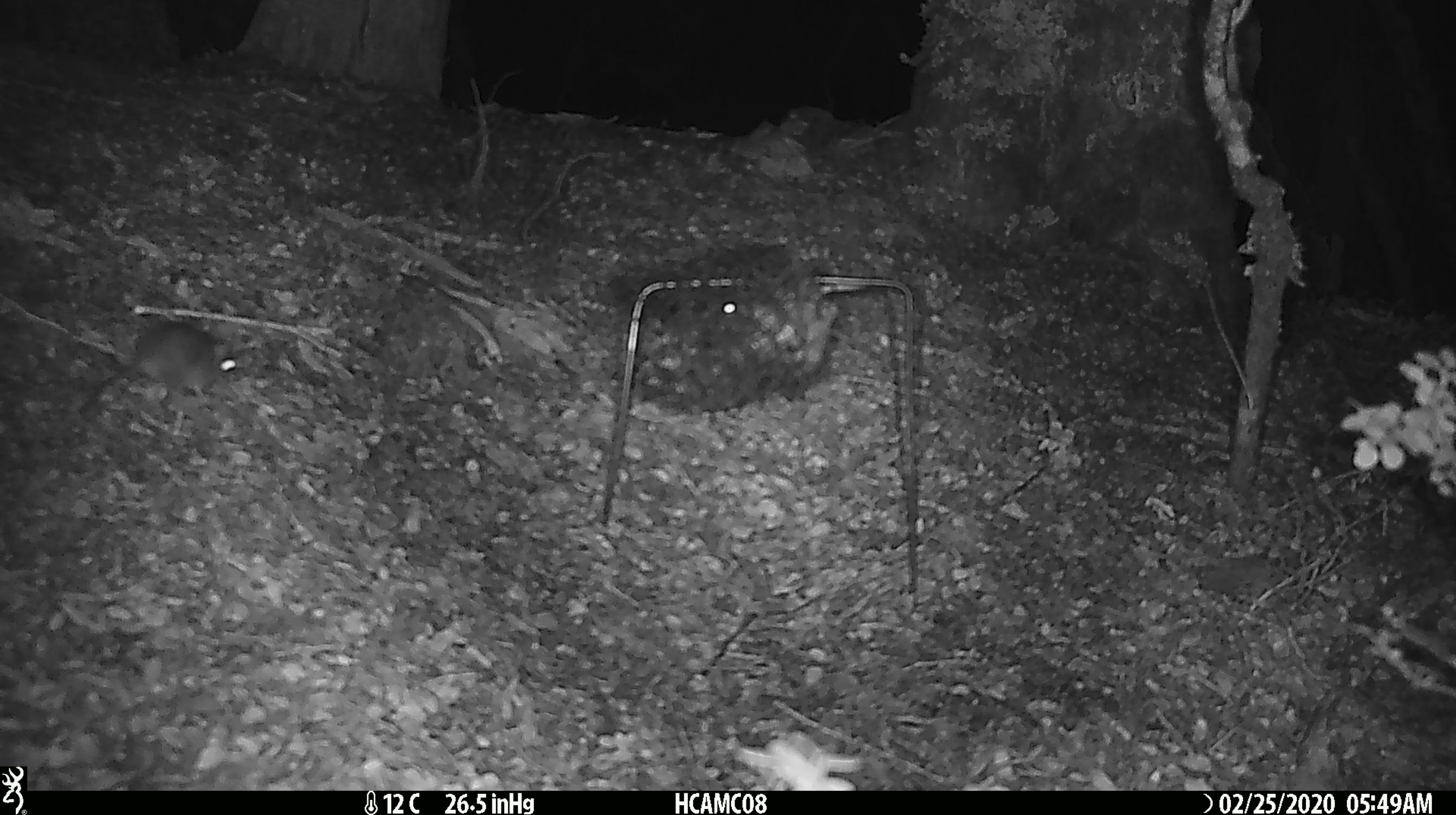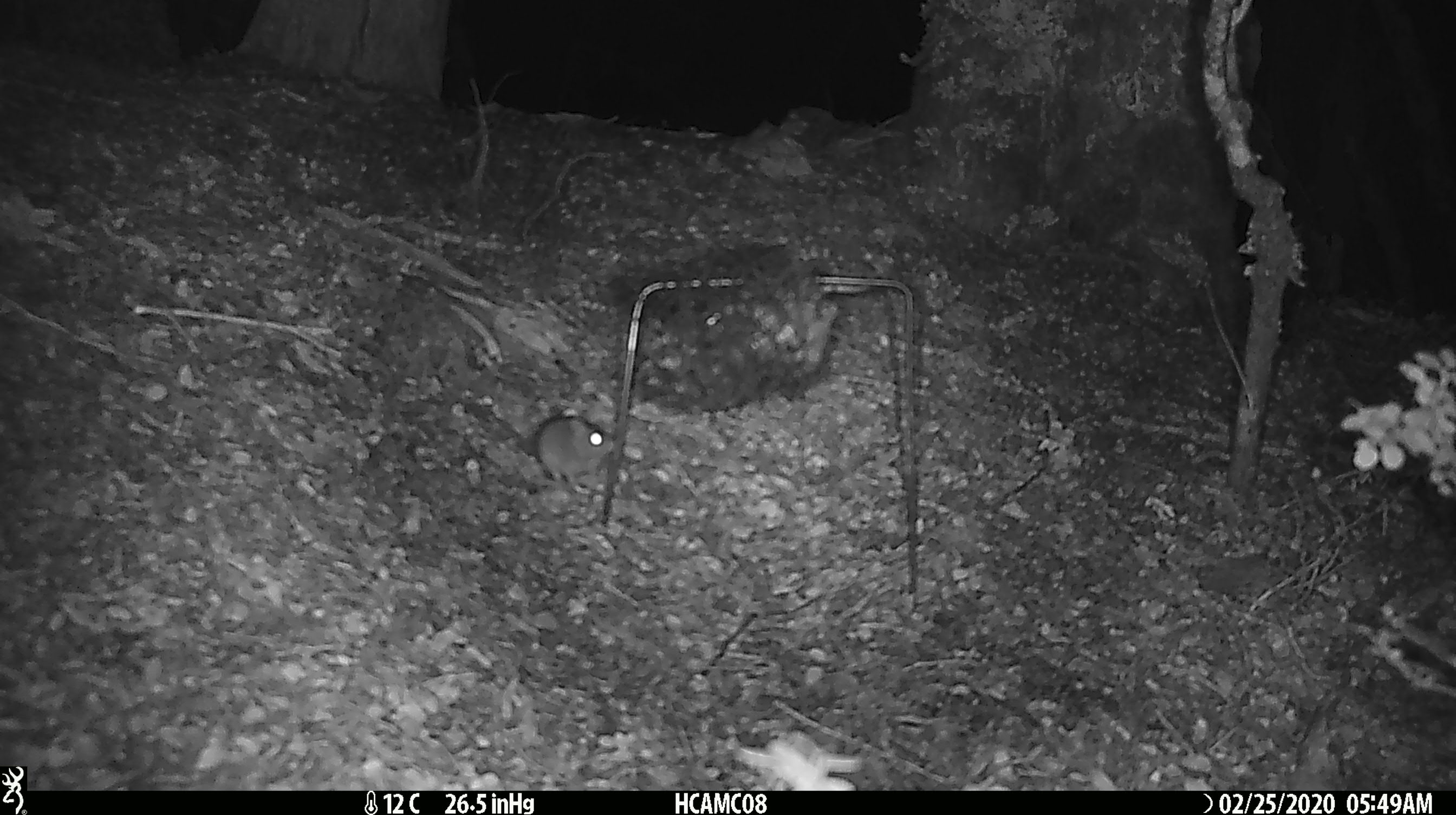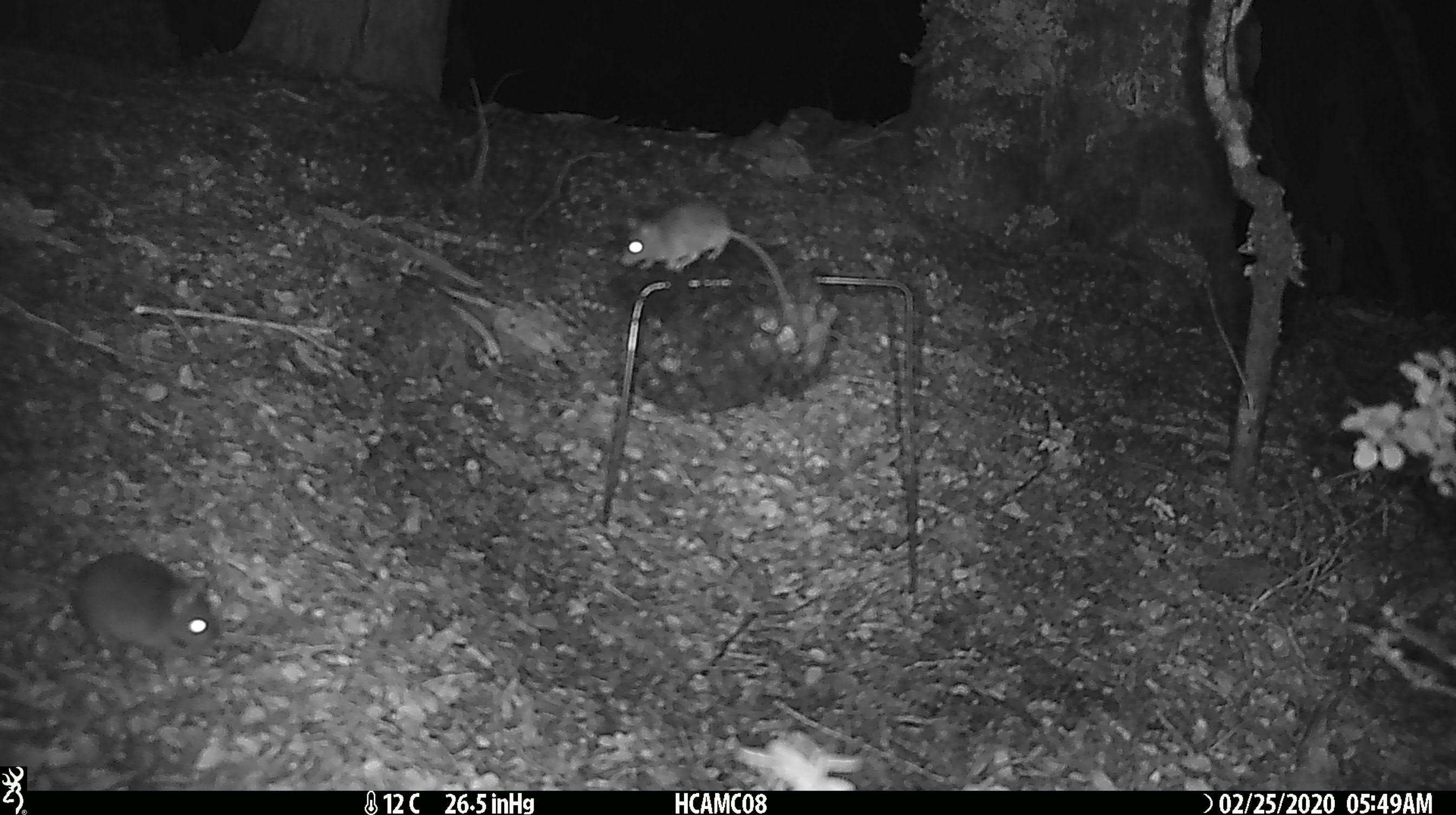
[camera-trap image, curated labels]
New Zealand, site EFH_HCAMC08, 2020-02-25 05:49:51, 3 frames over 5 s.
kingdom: Animalia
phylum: Chordata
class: Mammalia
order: Rodentia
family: Muridae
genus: Mus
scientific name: Mus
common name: mouse